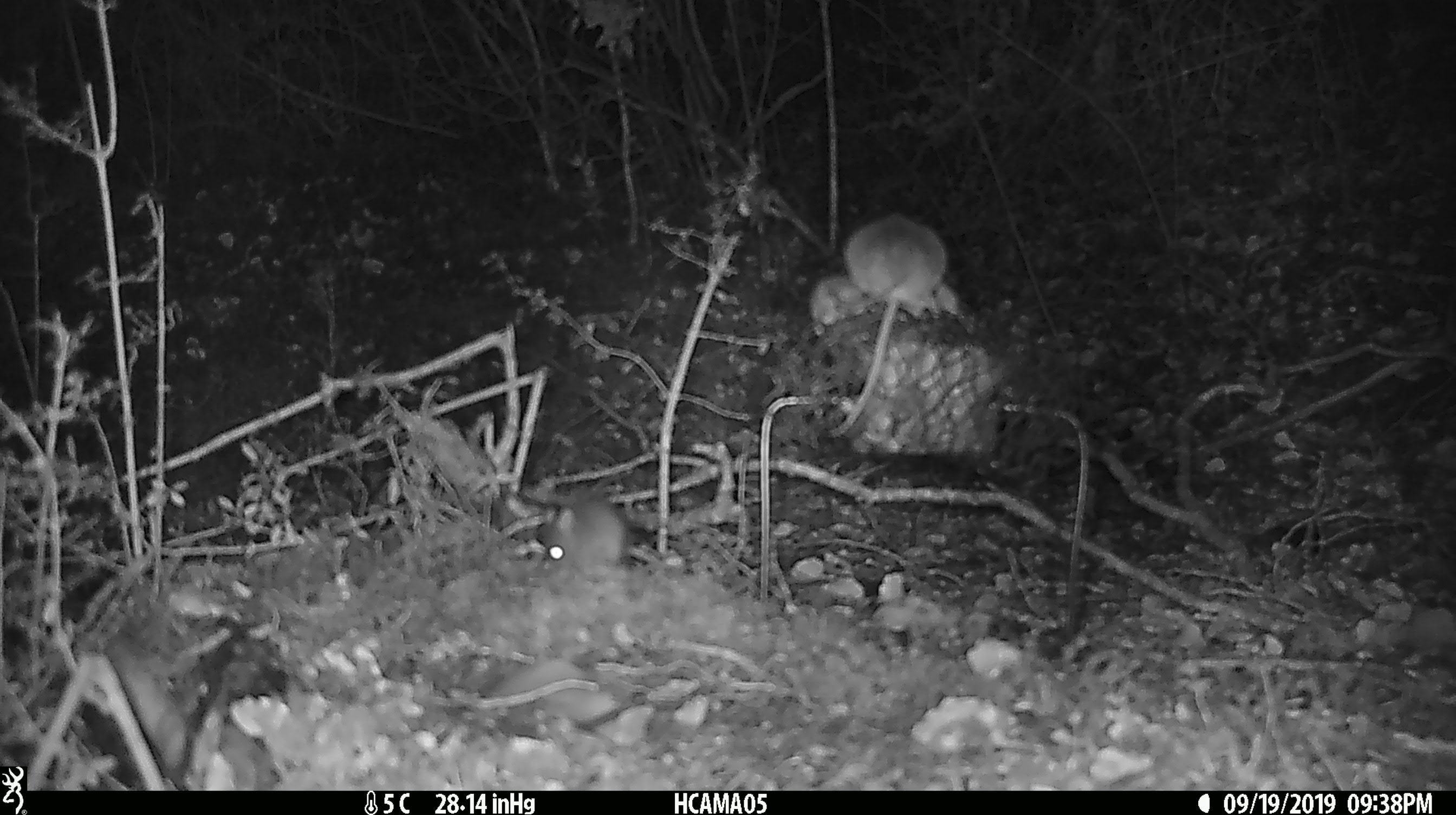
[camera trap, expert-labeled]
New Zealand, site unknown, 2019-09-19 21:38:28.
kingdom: Animalia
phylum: Chordata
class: Mammalia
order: Rodentia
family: Muridae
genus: Mus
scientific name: Mus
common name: mouse